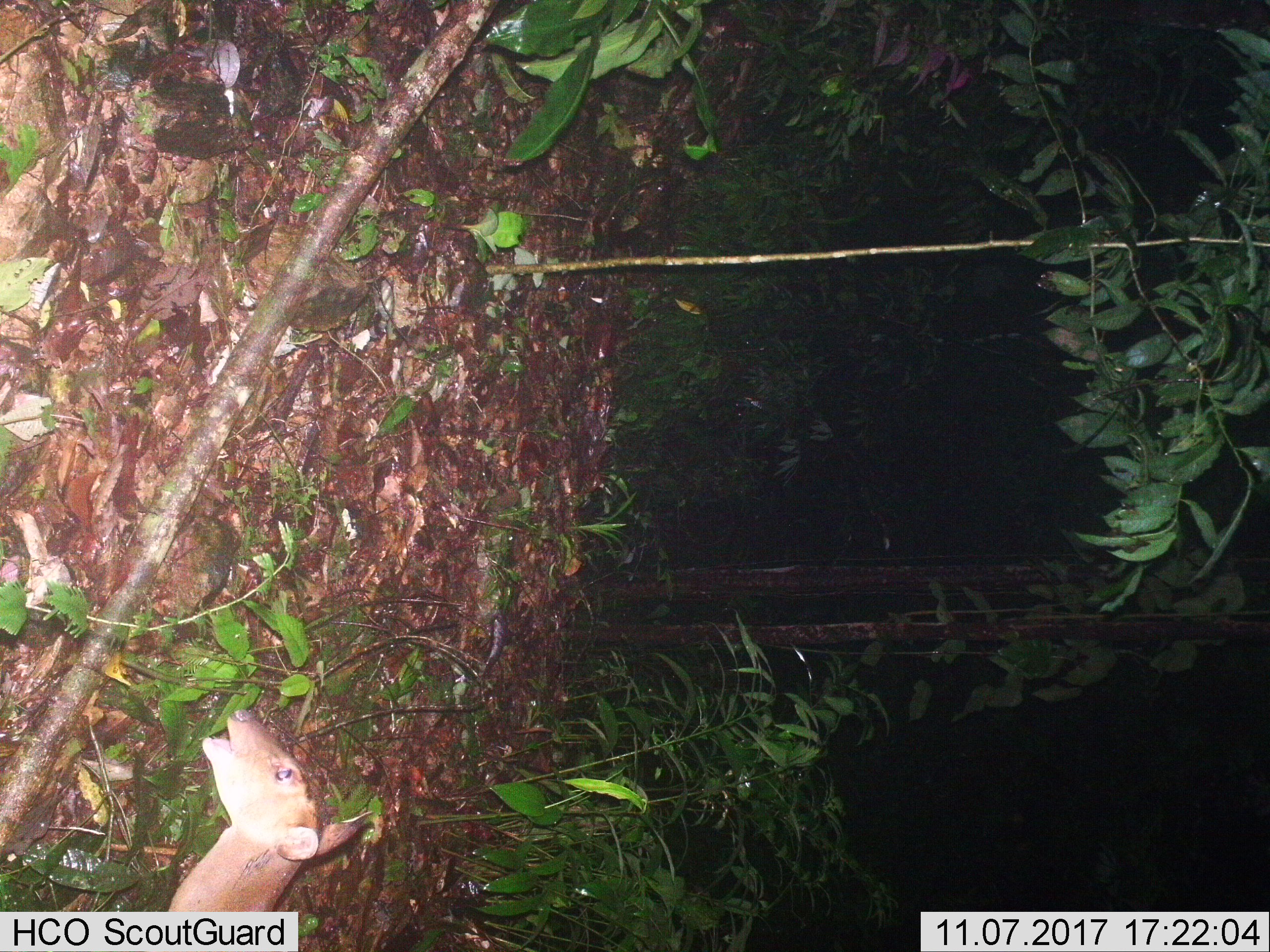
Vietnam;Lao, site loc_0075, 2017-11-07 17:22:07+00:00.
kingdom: Animalia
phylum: Chordata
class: Mammalia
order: Artiodactyla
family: Cervidae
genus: Muntiacus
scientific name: Muntiacus vuquangensis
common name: large-antlered muntjac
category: large antlered muntjac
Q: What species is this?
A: Large antlered muntjac (large-antlered muntjac) (Muntiacus vuquangensis).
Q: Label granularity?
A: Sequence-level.